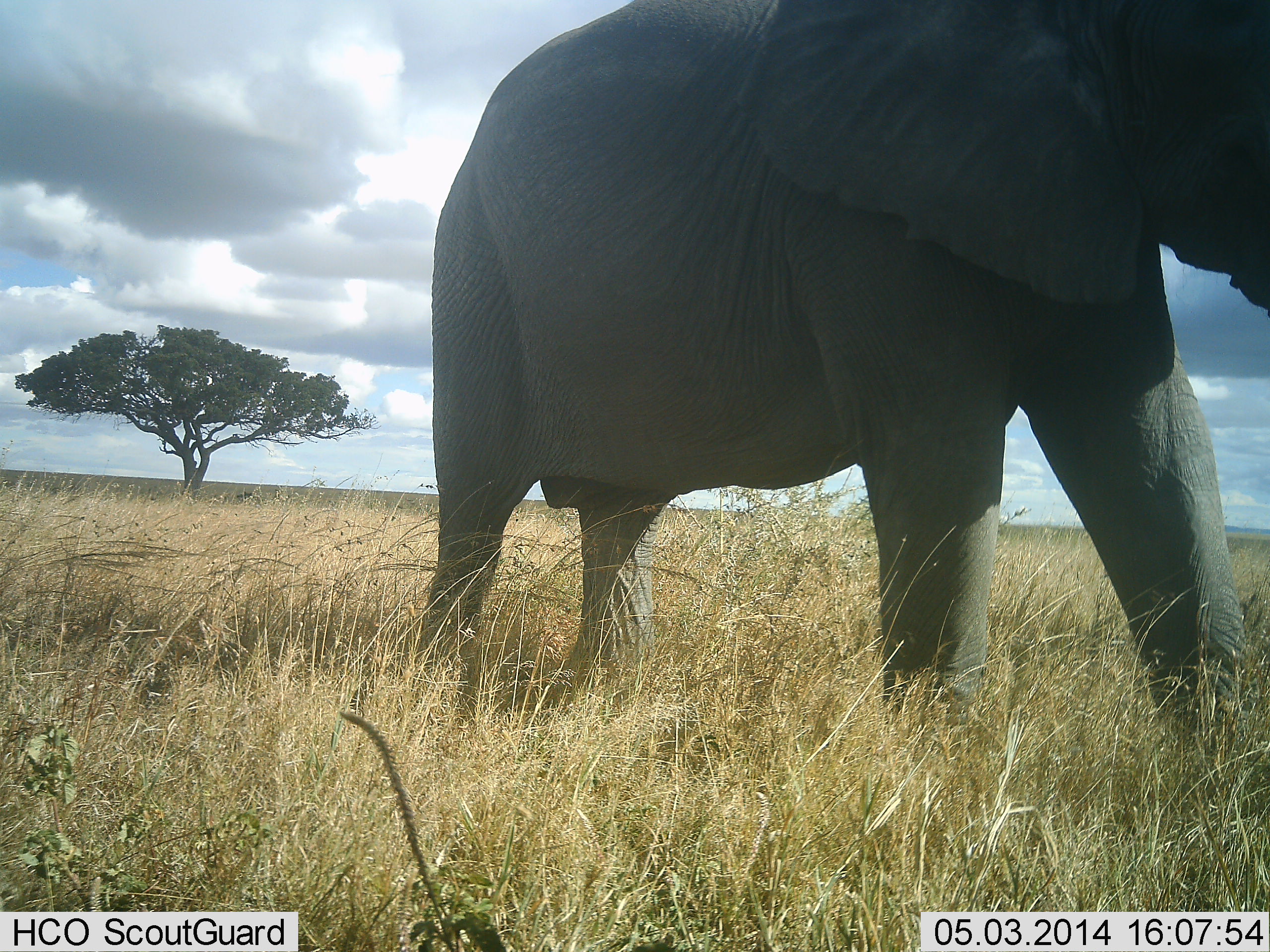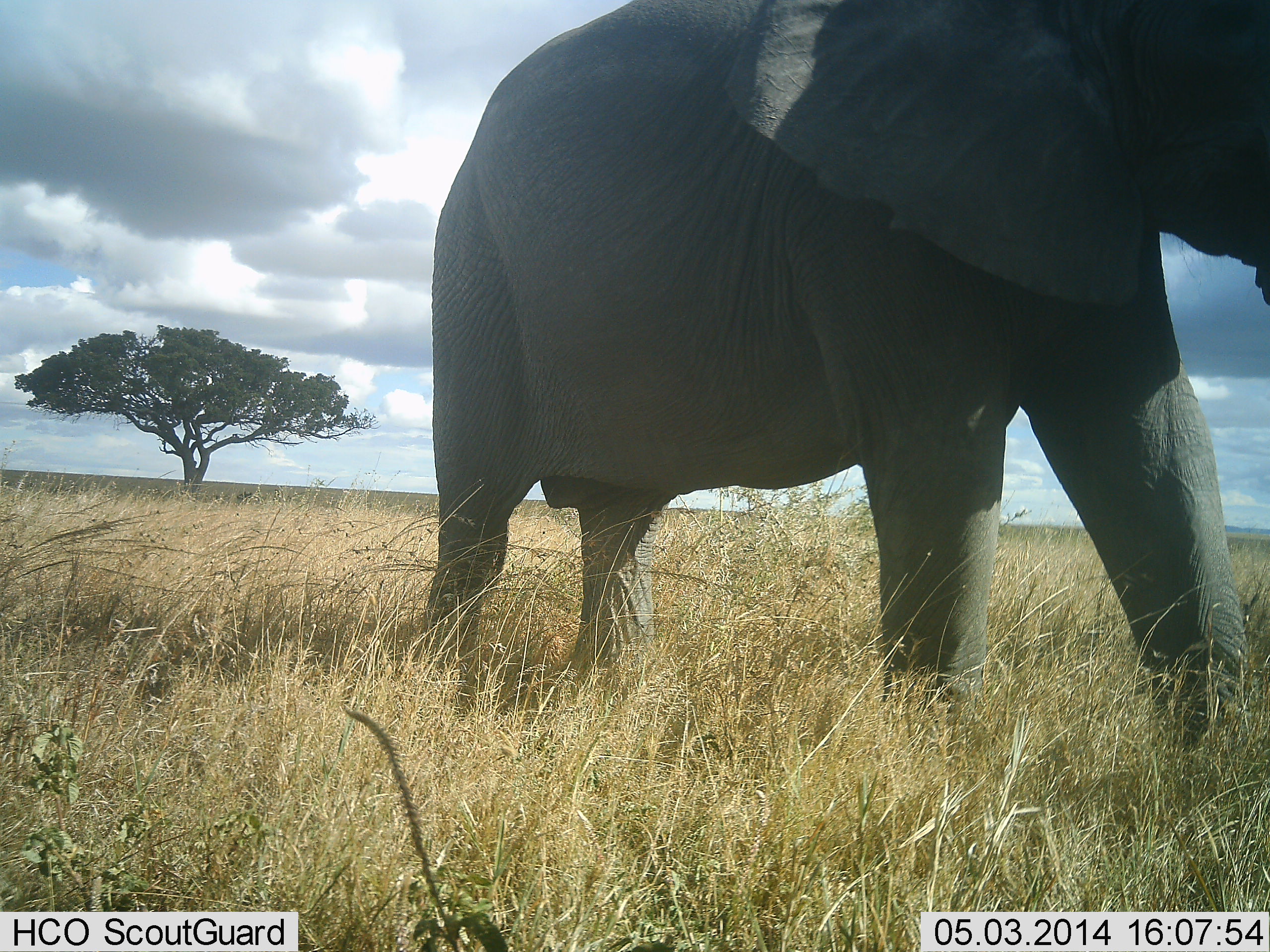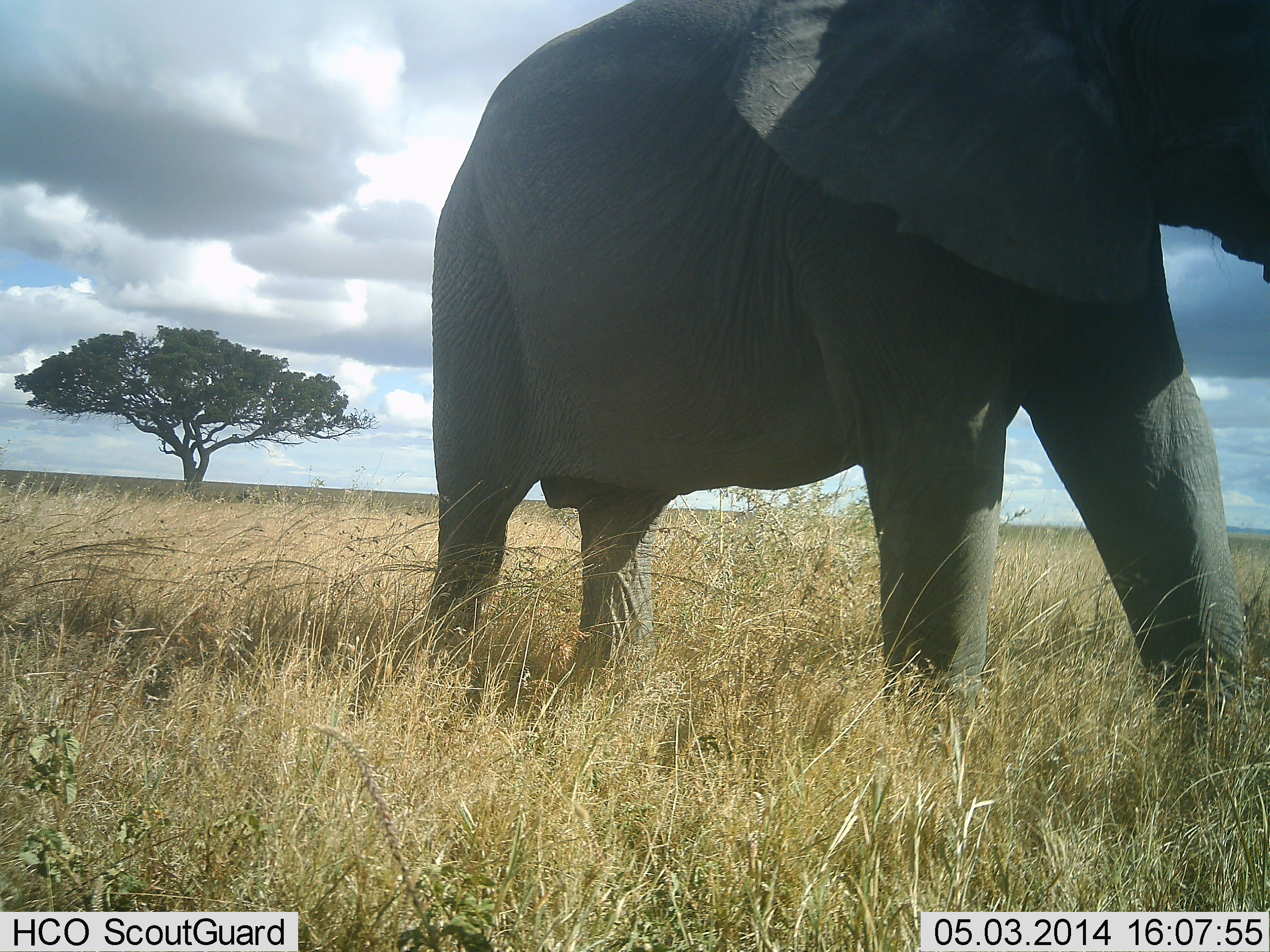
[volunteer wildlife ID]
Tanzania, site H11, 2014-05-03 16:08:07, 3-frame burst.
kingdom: Animalia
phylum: Chordata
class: Mammalia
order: Proboscidea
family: Elephantidae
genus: Loxodonta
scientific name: Loxodonta africana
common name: african bush elephant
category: elephant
Elephant (african bush elephant) (Loxodonta africana), count 1. Behavior (volunteer vote fractions): standing 80%, resting 0%, moving 20%, interacting 0%. Young present (vote fraction): 0%. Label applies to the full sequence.